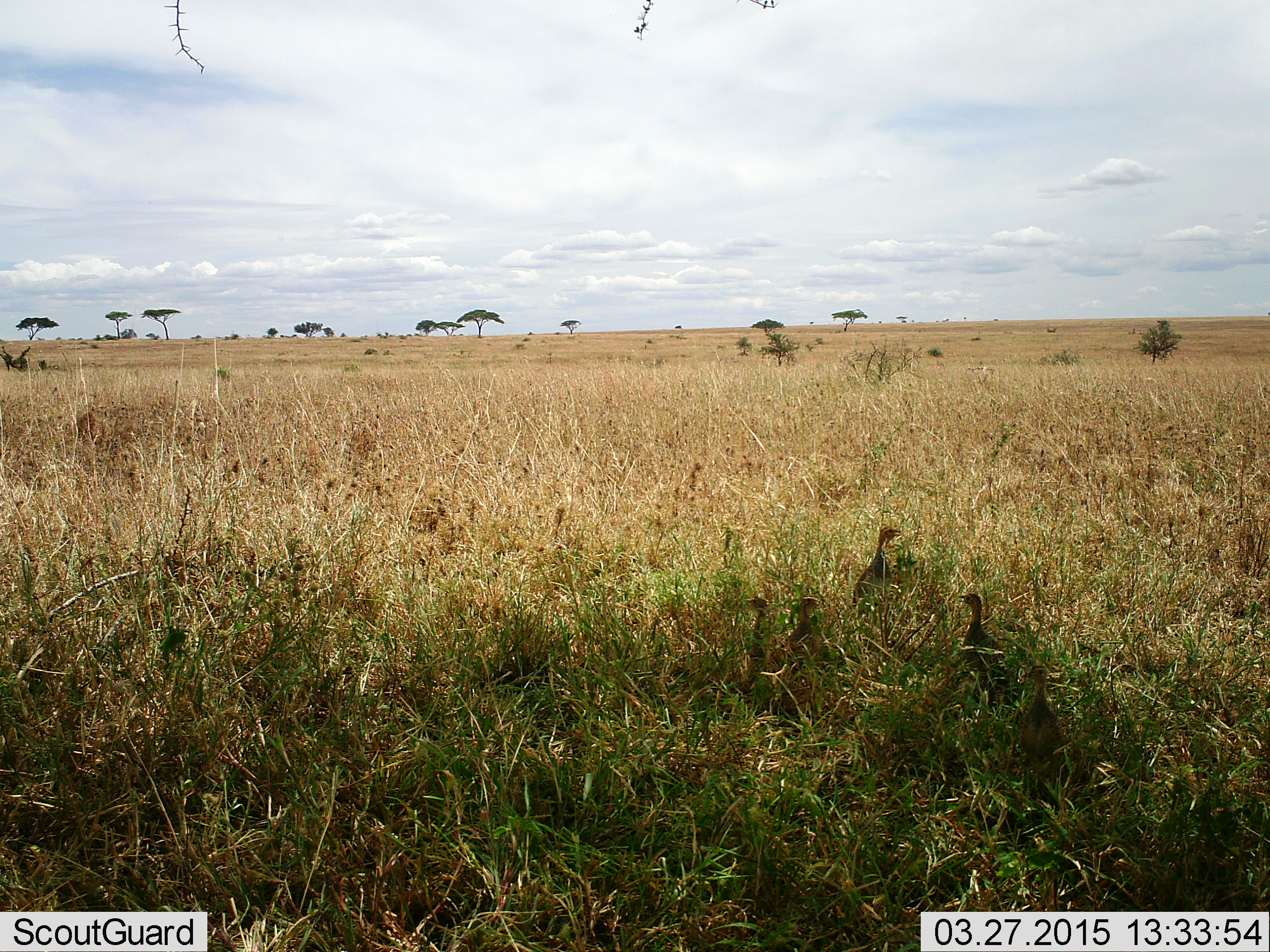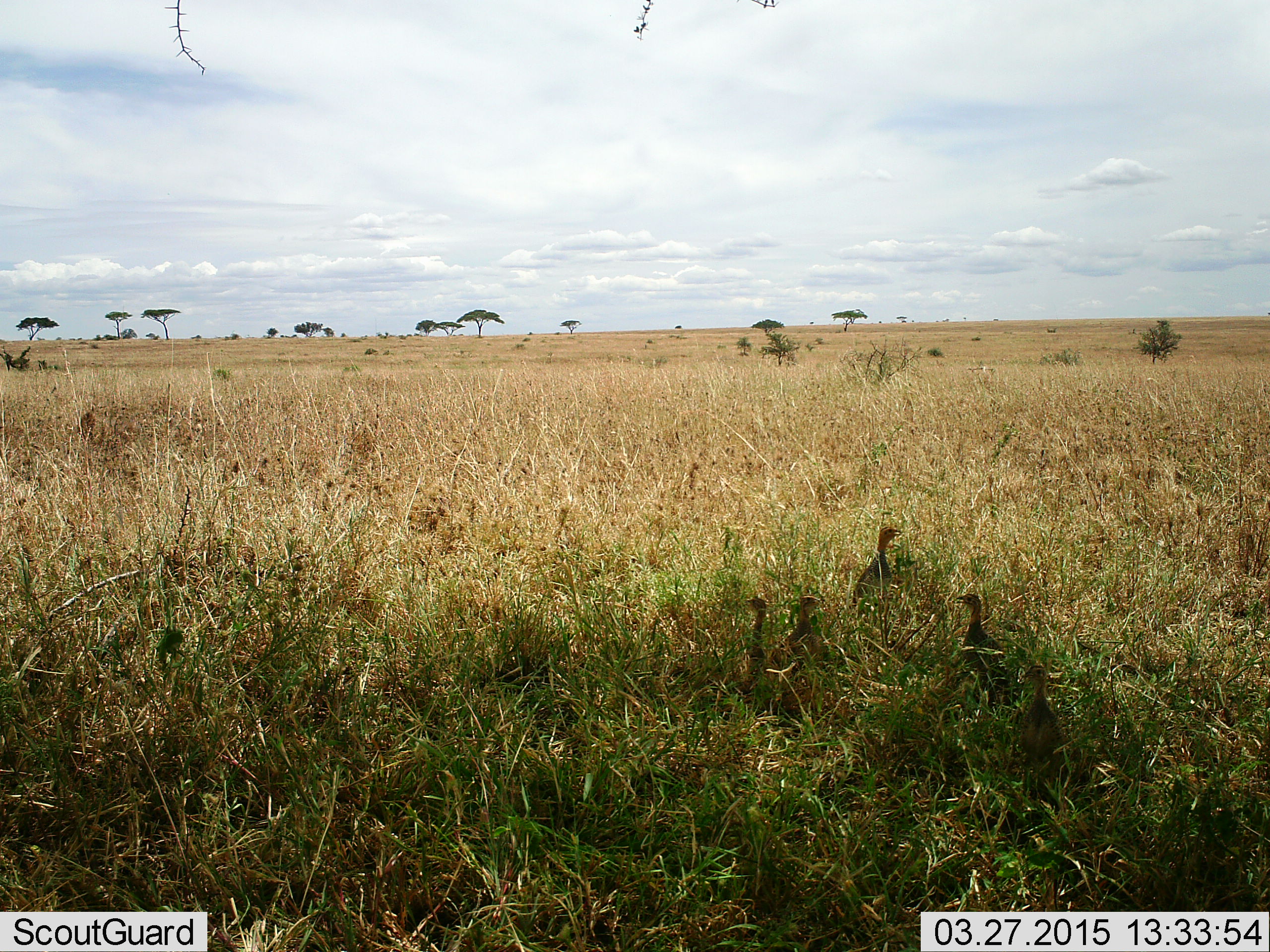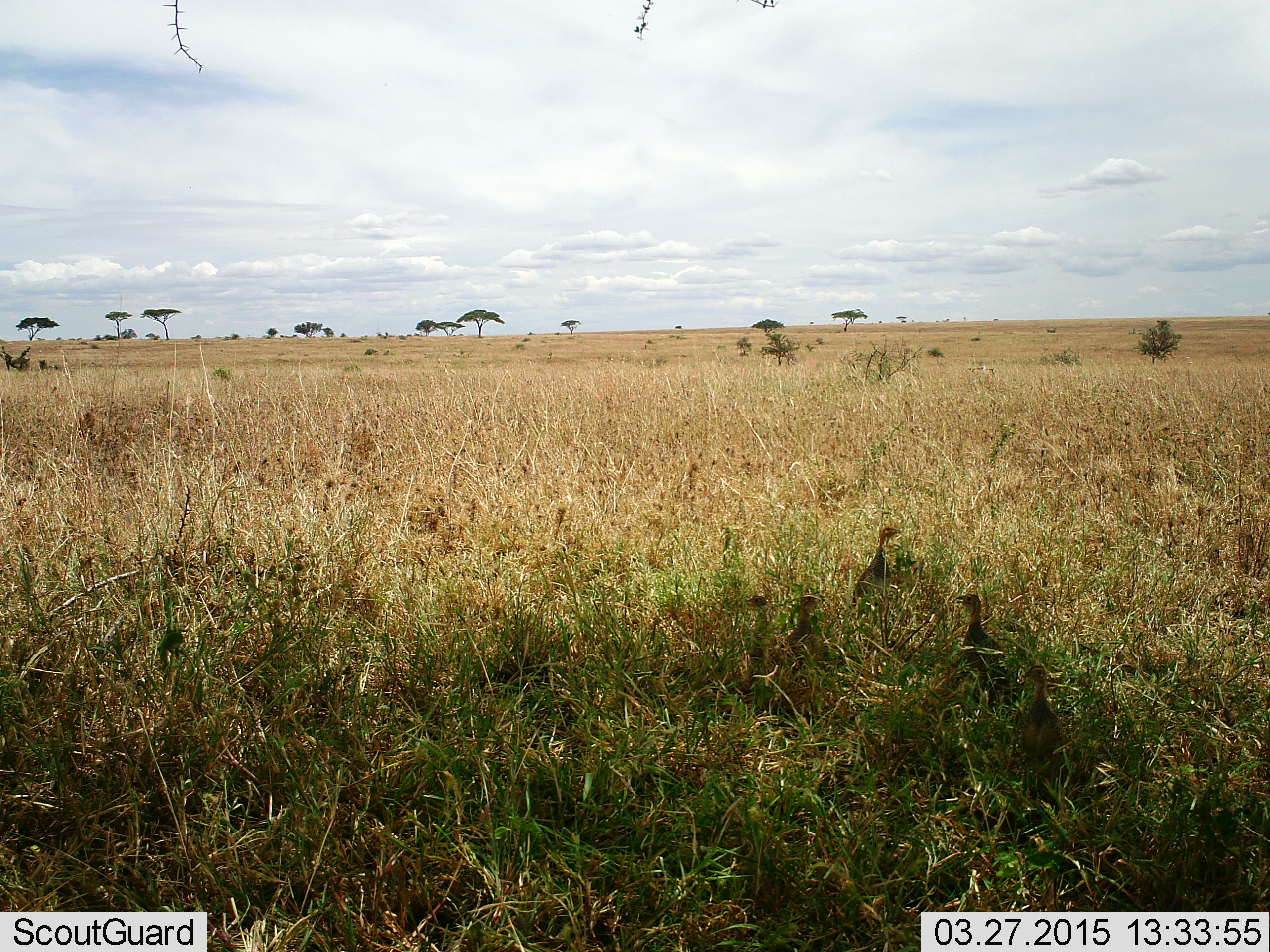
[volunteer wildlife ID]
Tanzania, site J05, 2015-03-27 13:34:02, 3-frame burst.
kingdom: Animalia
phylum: Chordata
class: Aves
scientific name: Aves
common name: bird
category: otherbird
Otherbird (bird) (Aves), count 5. Behavior (volunteer vote fractions): standing 70%, resting 10%, moving 20%, interacting 0%. Young present (vote fraction): 0%. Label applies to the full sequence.